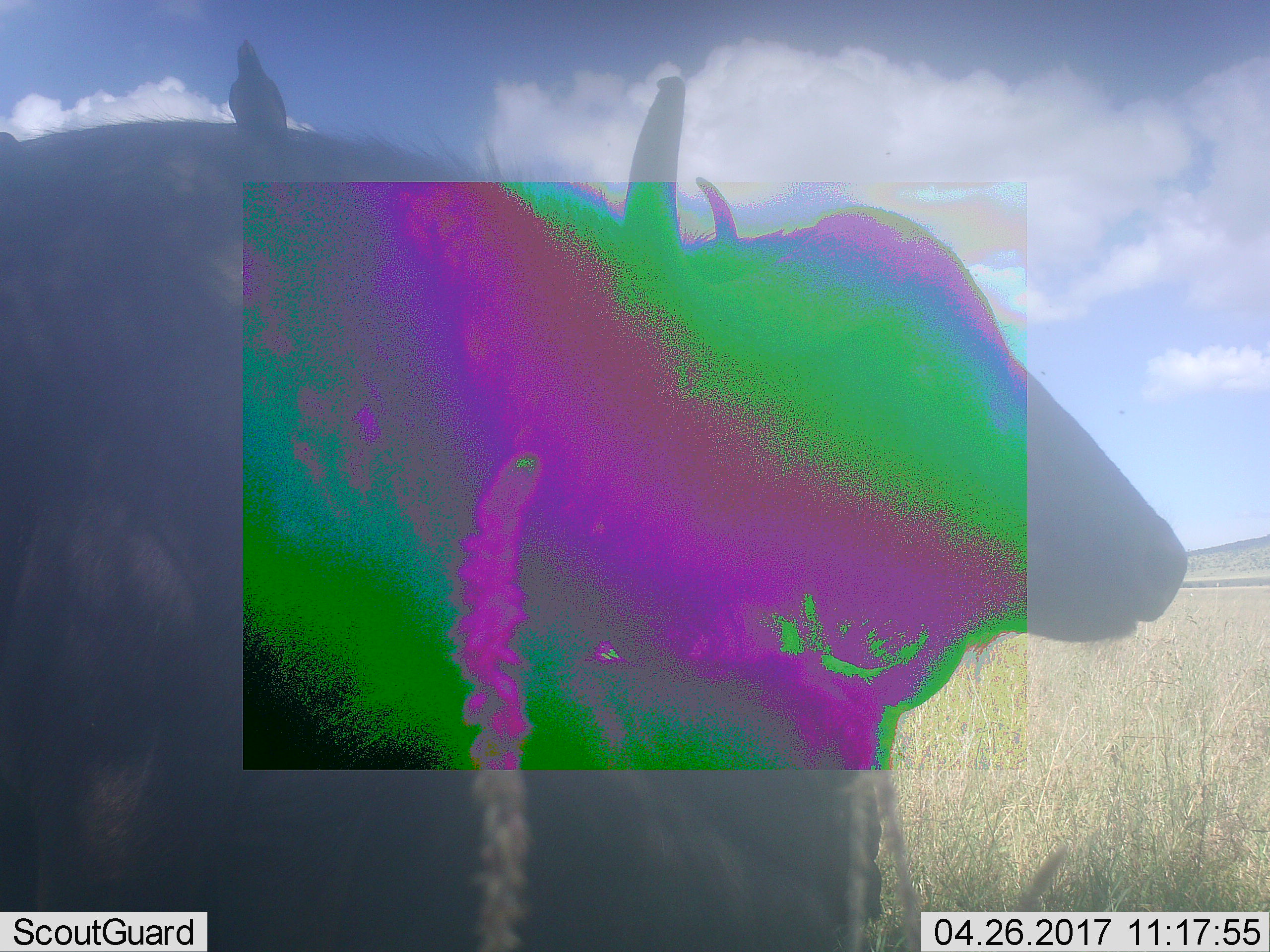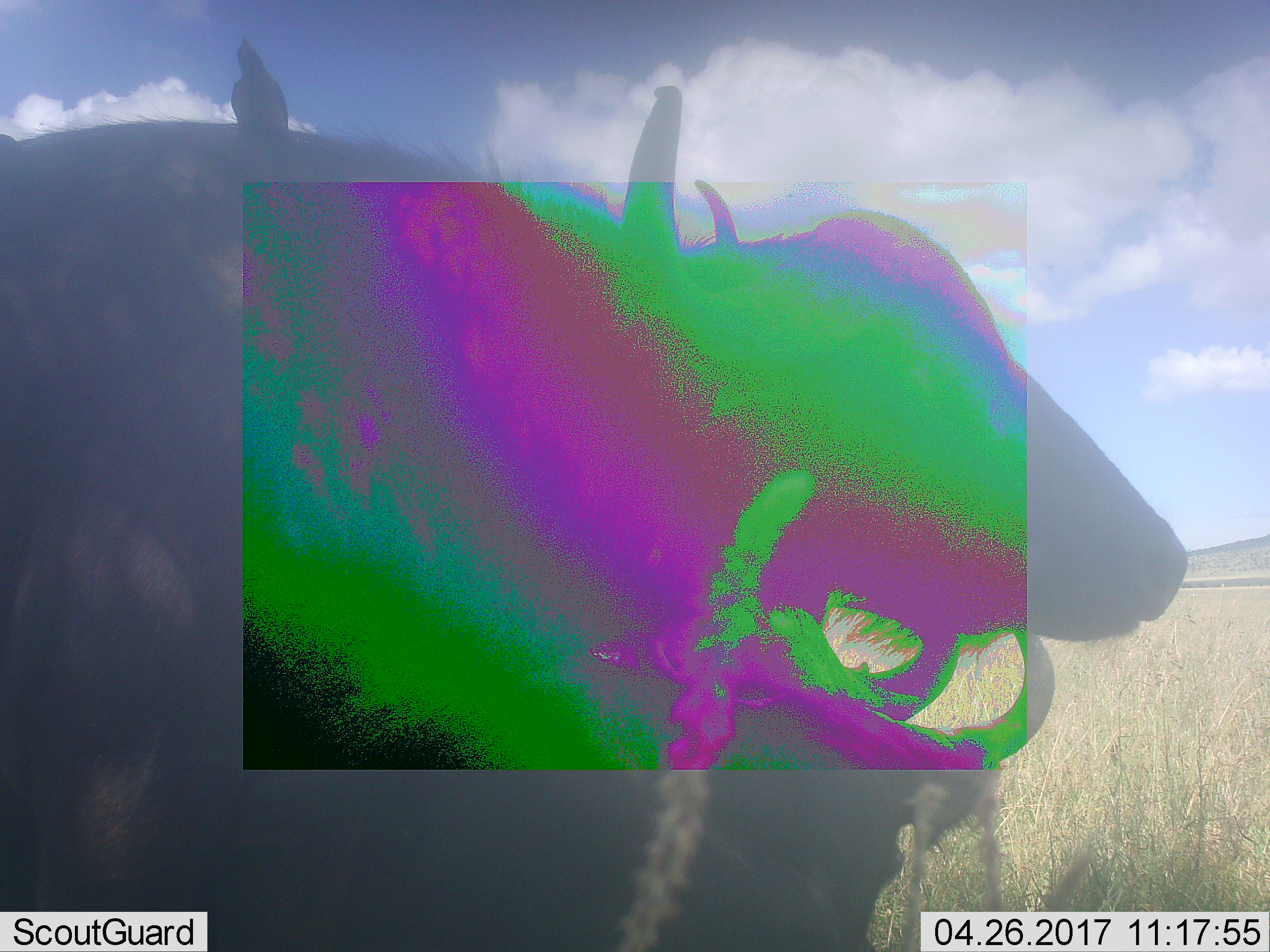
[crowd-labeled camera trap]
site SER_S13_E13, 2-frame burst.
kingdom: Animalia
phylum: Chordata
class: Mammalia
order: Artiodactyla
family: Bovidae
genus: Syncerus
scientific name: Syncerus caffer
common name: african buffalo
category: buffalo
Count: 2.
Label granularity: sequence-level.